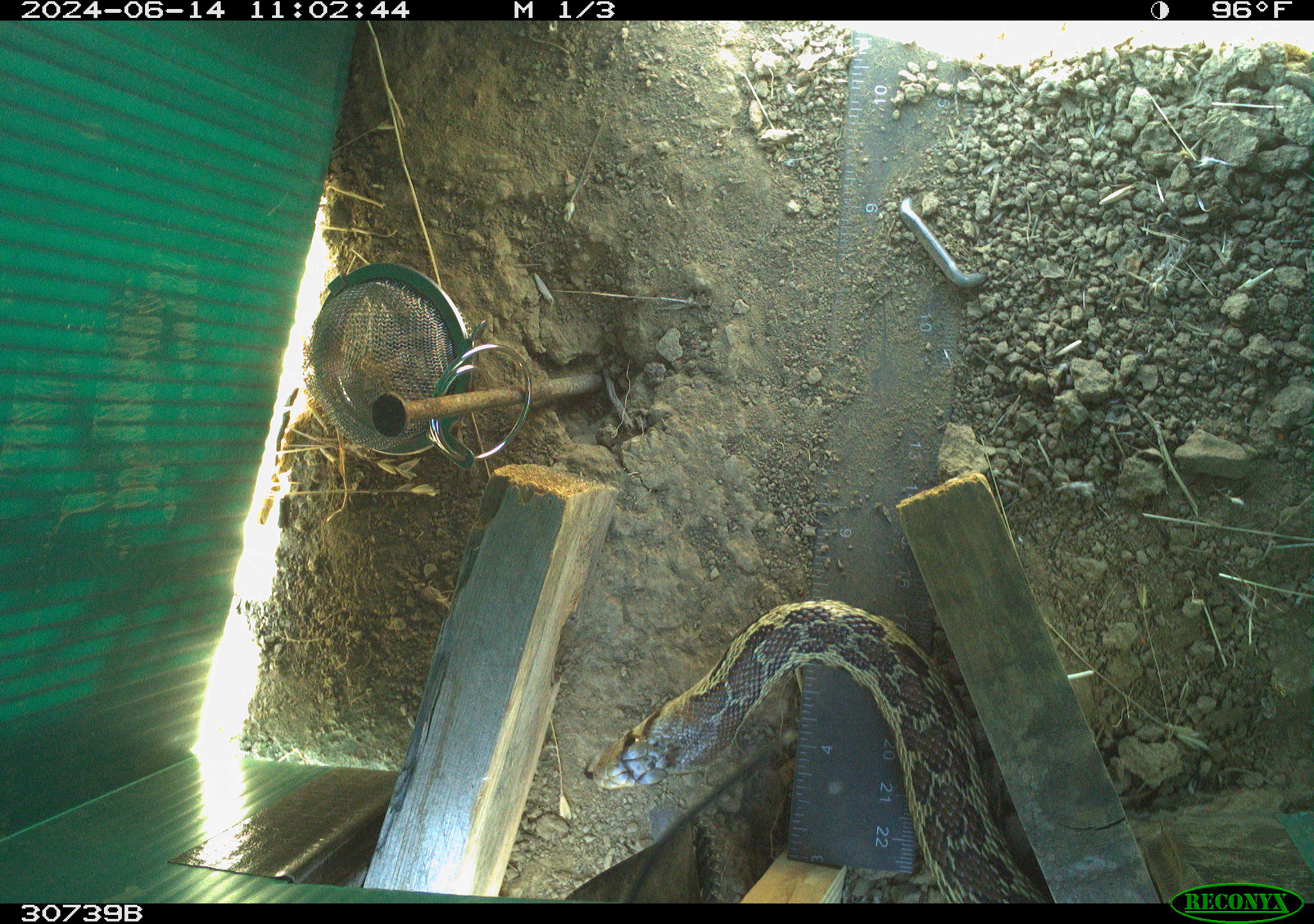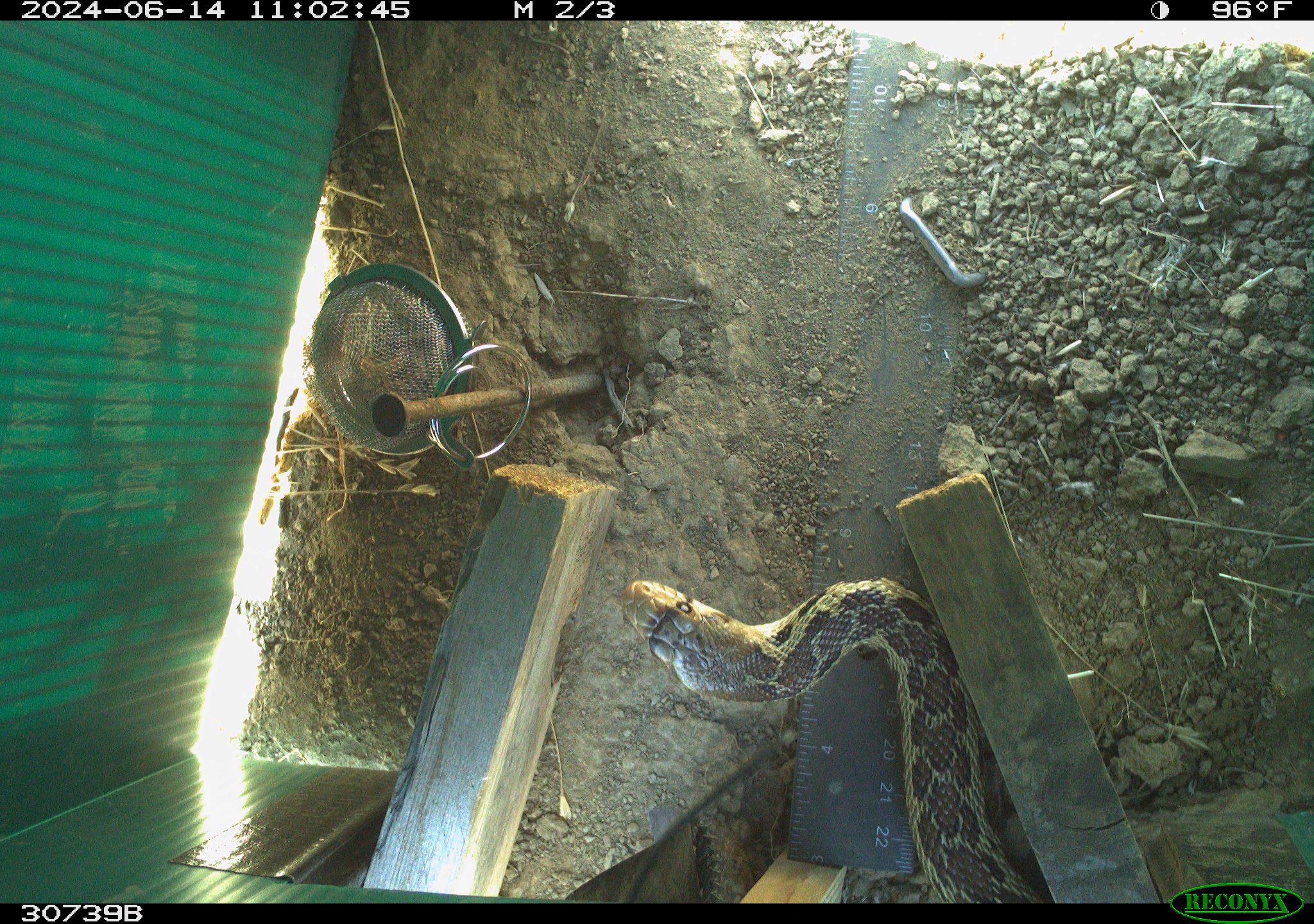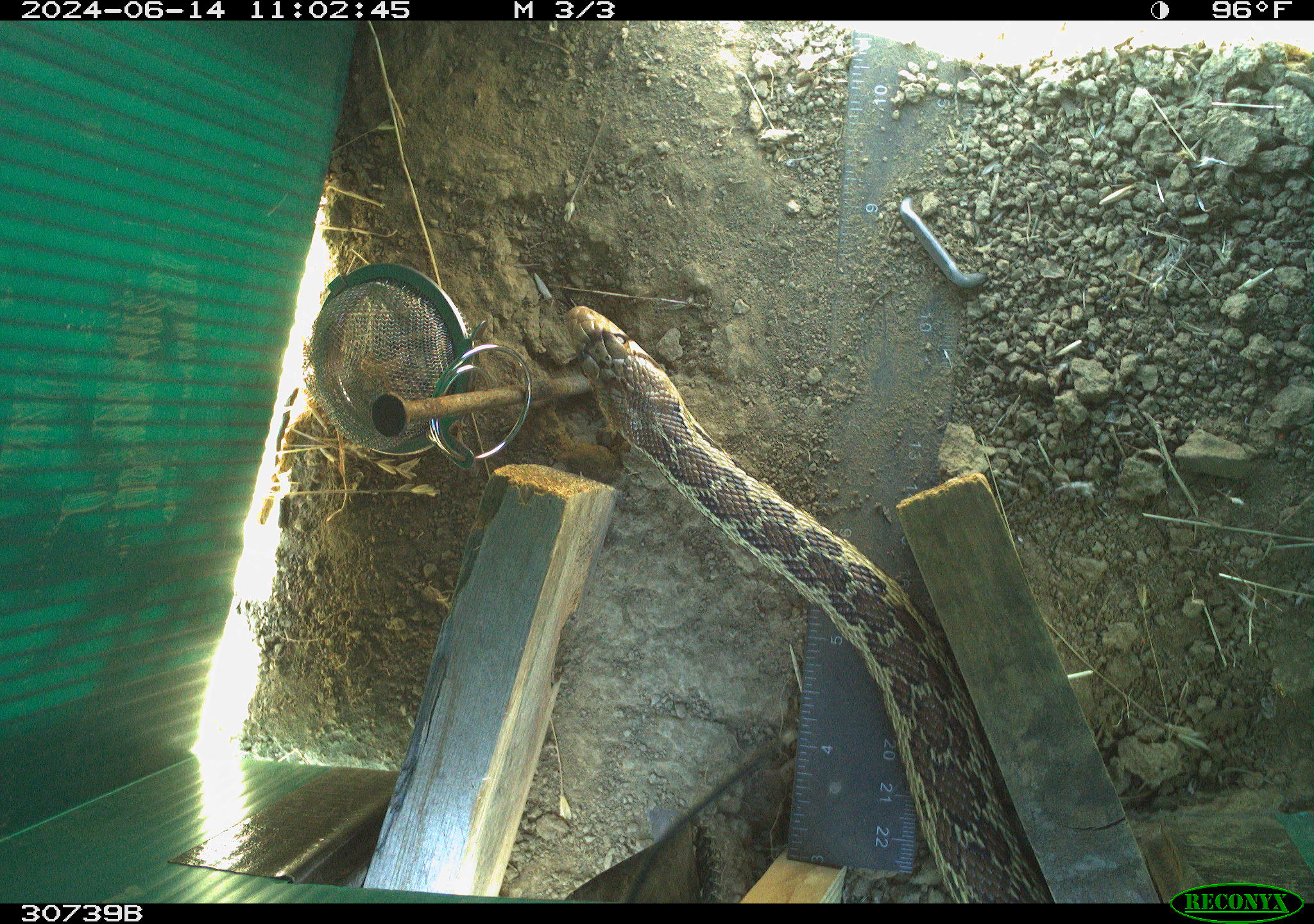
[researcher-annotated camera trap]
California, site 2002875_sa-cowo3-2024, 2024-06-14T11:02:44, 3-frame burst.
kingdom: Animalia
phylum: Chordata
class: Reptilia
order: Squamata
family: Colubridae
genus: Pituophis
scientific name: Pituophis catenifer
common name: gophersnake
Gophersnake (Pituophis catenifer).